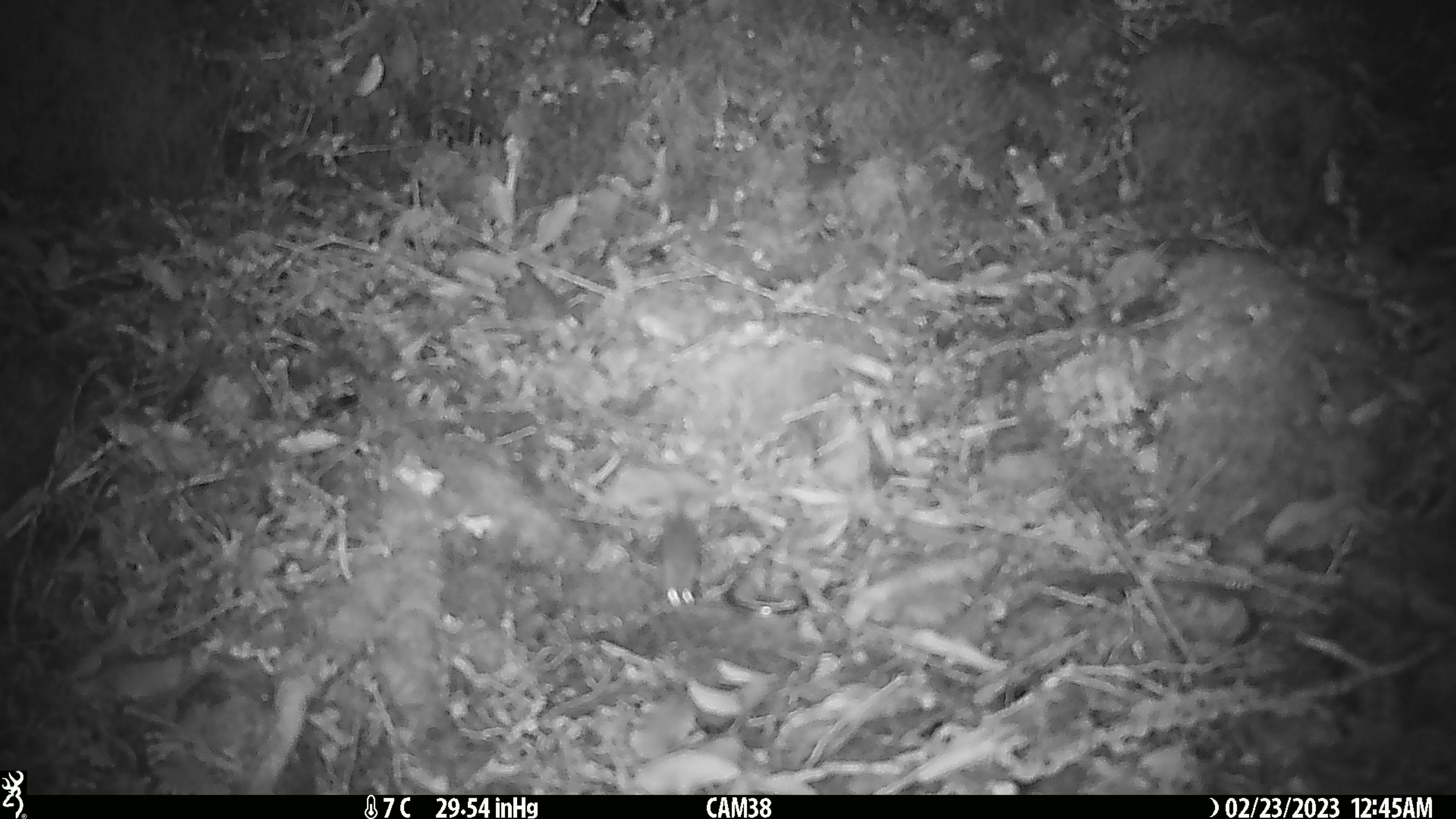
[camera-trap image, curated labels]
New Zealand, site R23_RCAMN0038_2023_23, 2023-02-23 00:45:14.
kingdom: Animalia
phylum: Chordata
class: Mammalia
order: Rodentia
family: Muridae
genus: Mus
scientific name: Mus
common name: mouse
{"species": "mouse (Mus)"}